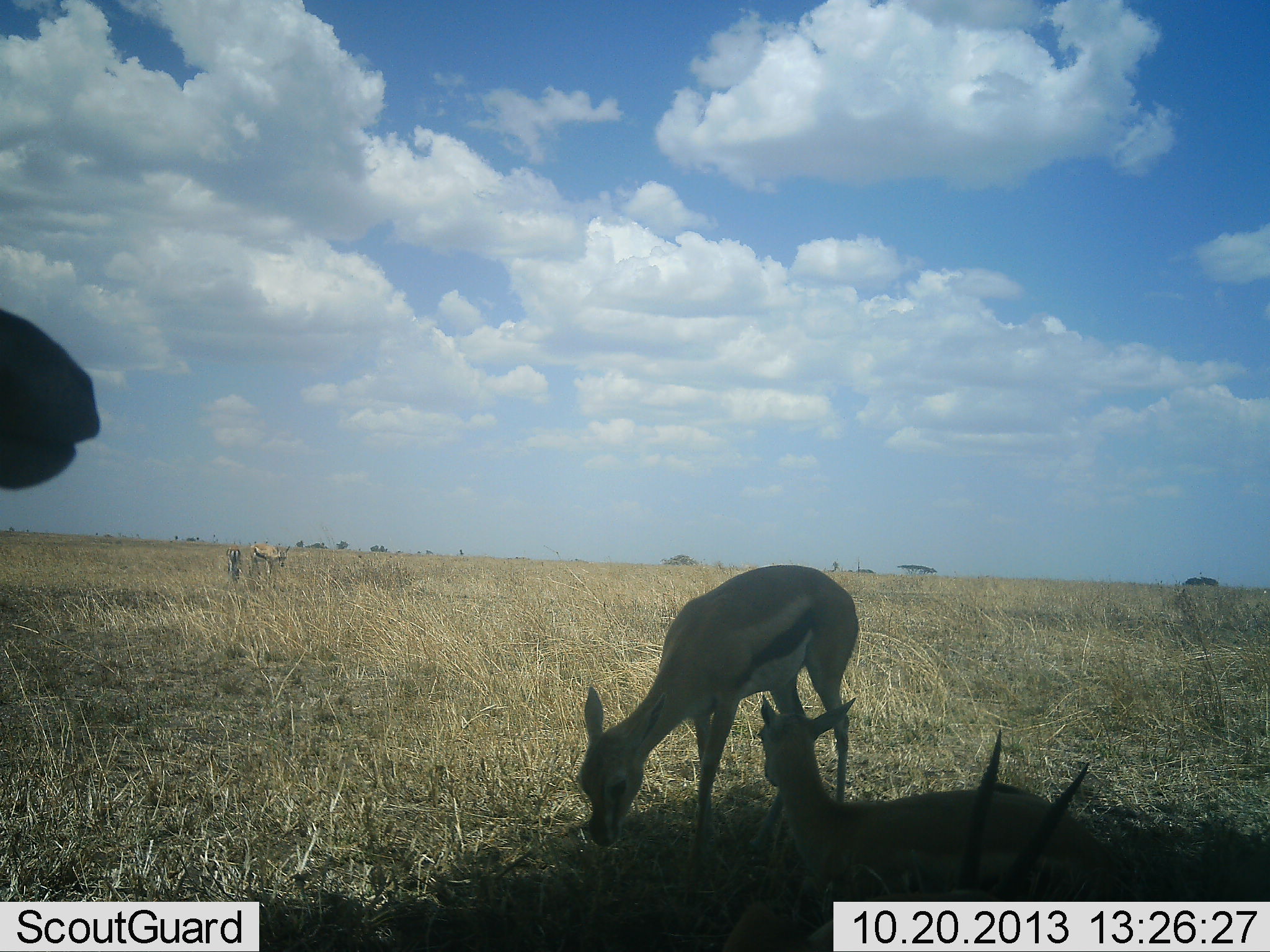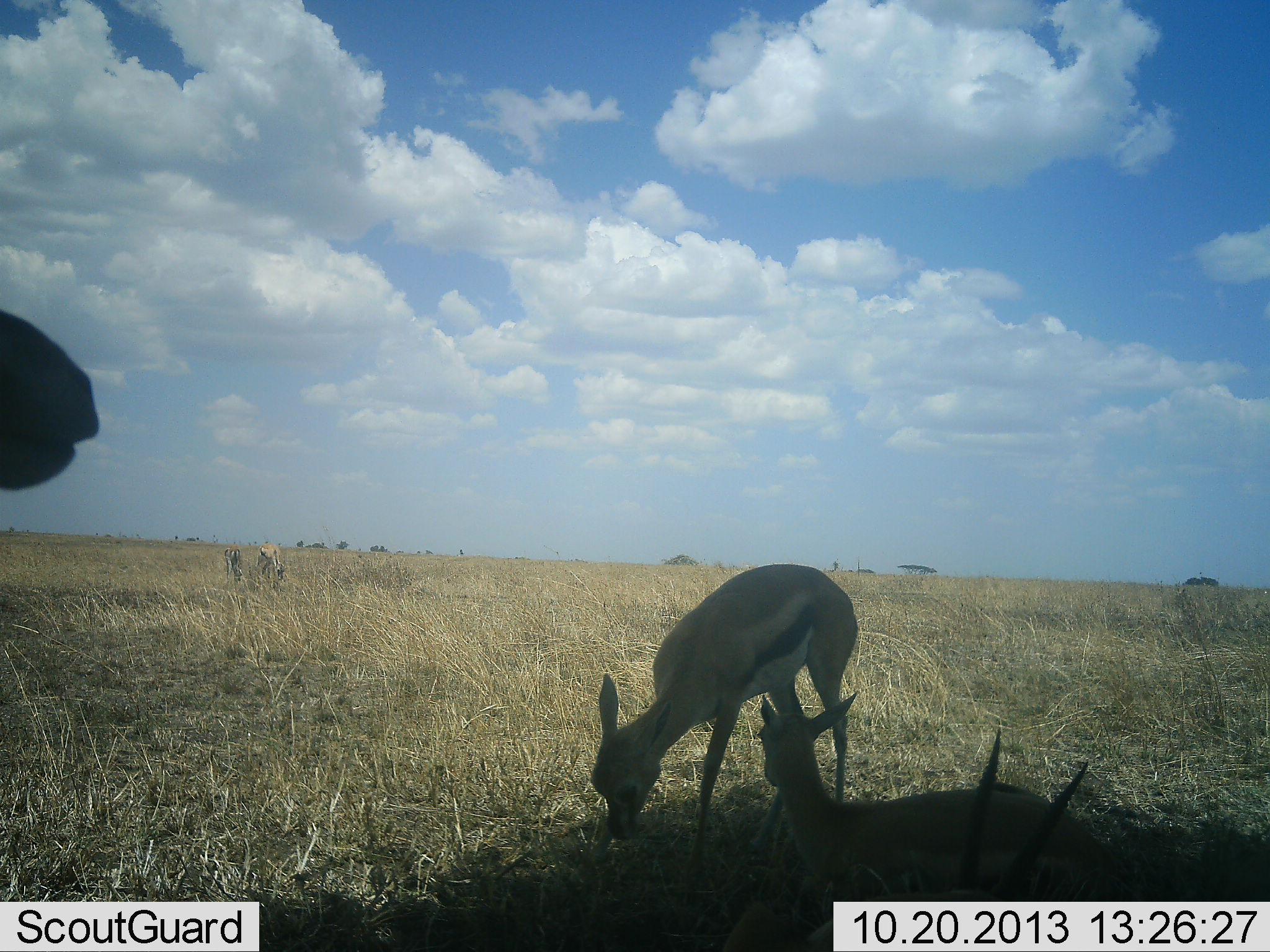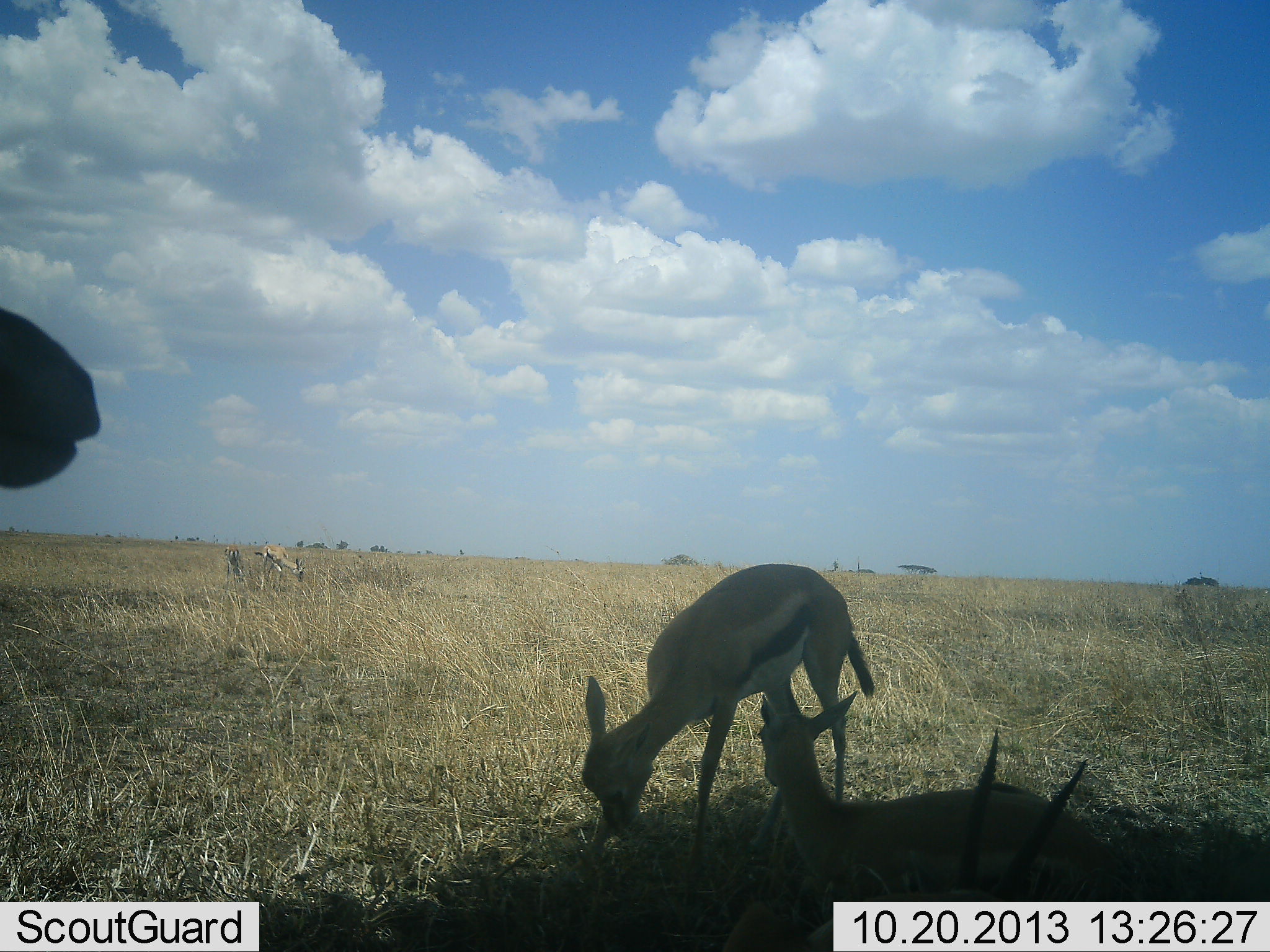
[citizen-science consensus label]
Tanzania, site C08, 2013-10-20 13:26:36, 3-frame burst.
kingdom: Animalia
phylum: Chordata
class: Mammalia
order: Artiodactyla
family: Bovidae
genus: Eudorcas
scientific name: Eudorcas thomsonii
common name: thomson's gazelle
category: gazellethomsons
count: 5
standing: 65%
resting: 94%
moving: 23%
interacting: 10%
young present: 26%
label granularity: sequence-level